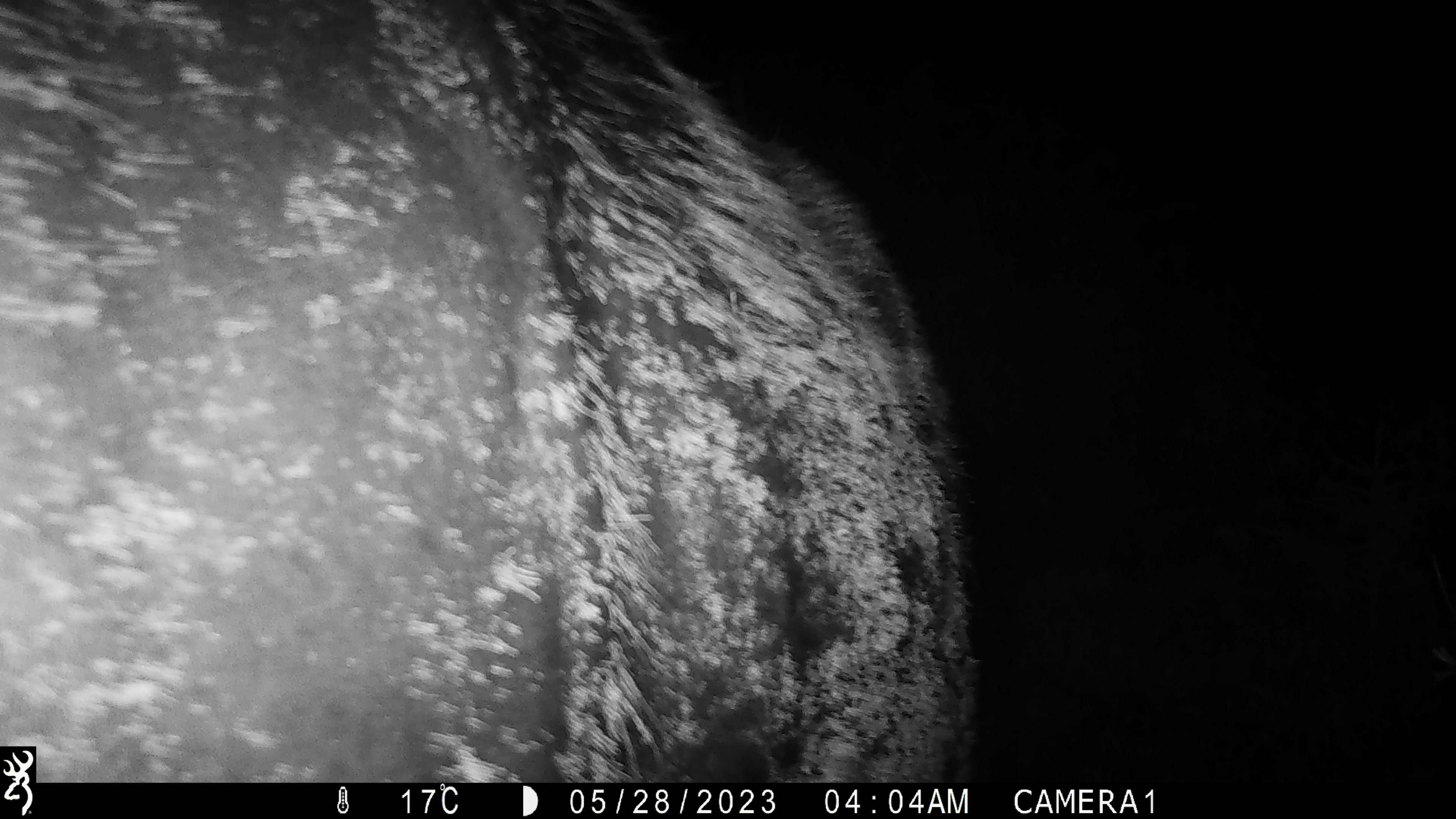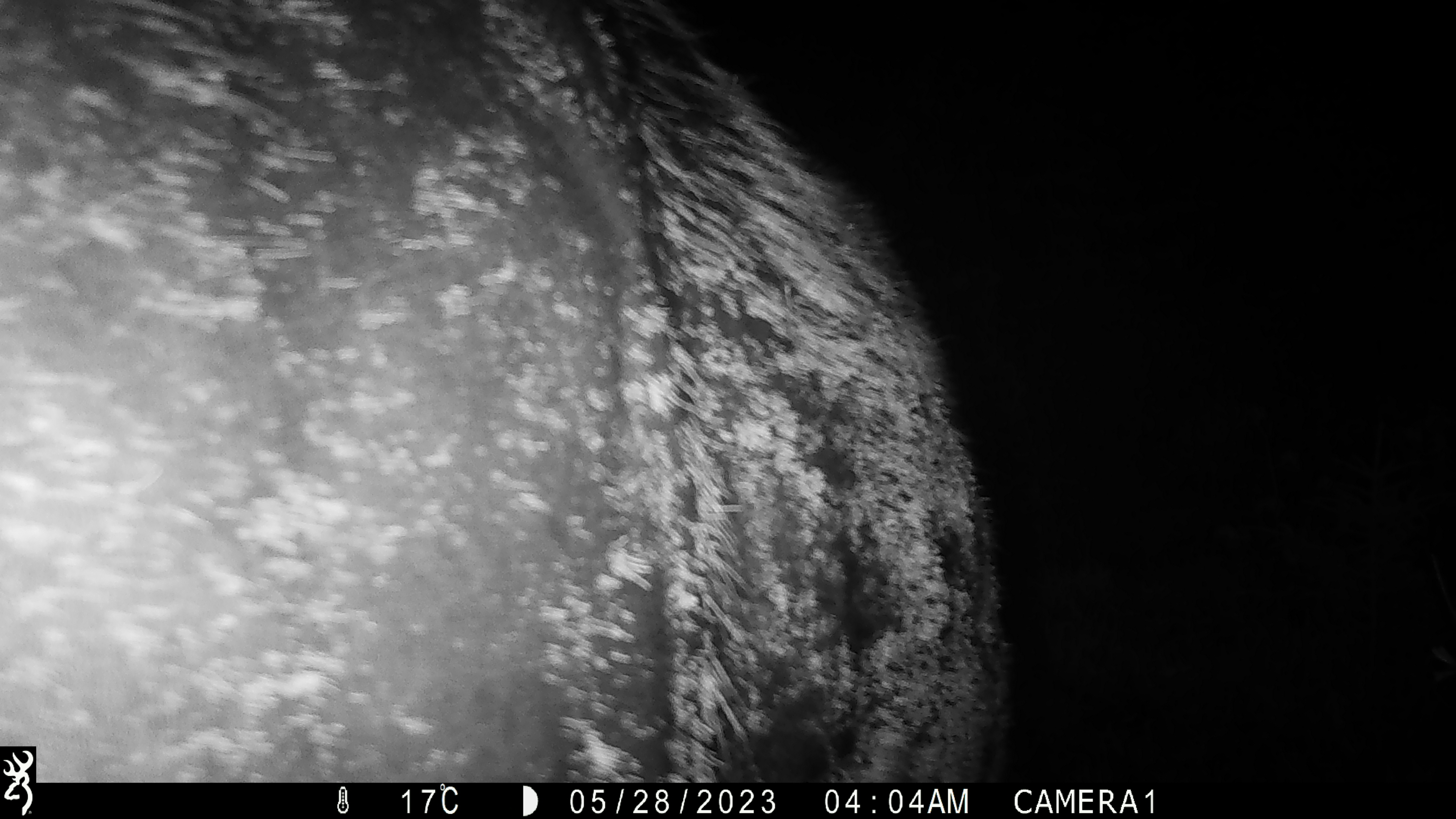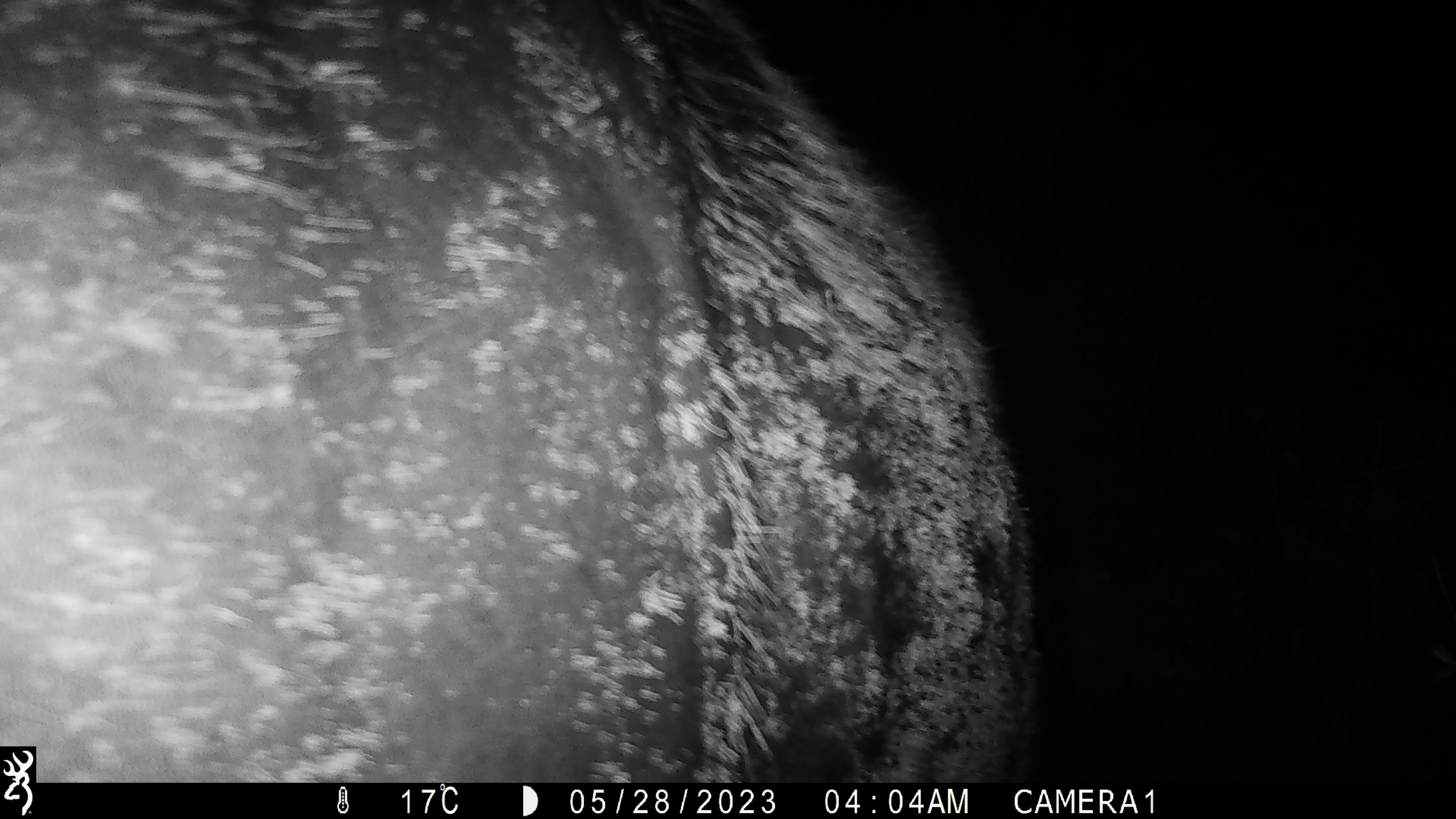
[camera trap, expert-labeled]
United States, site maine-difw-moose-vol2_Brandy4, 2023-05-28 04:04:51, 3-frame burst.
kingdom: Animalia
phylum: Chordata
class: Mammalia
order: Artiodactyla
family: Cervidae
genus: Alces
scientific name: Alces alces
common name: moose